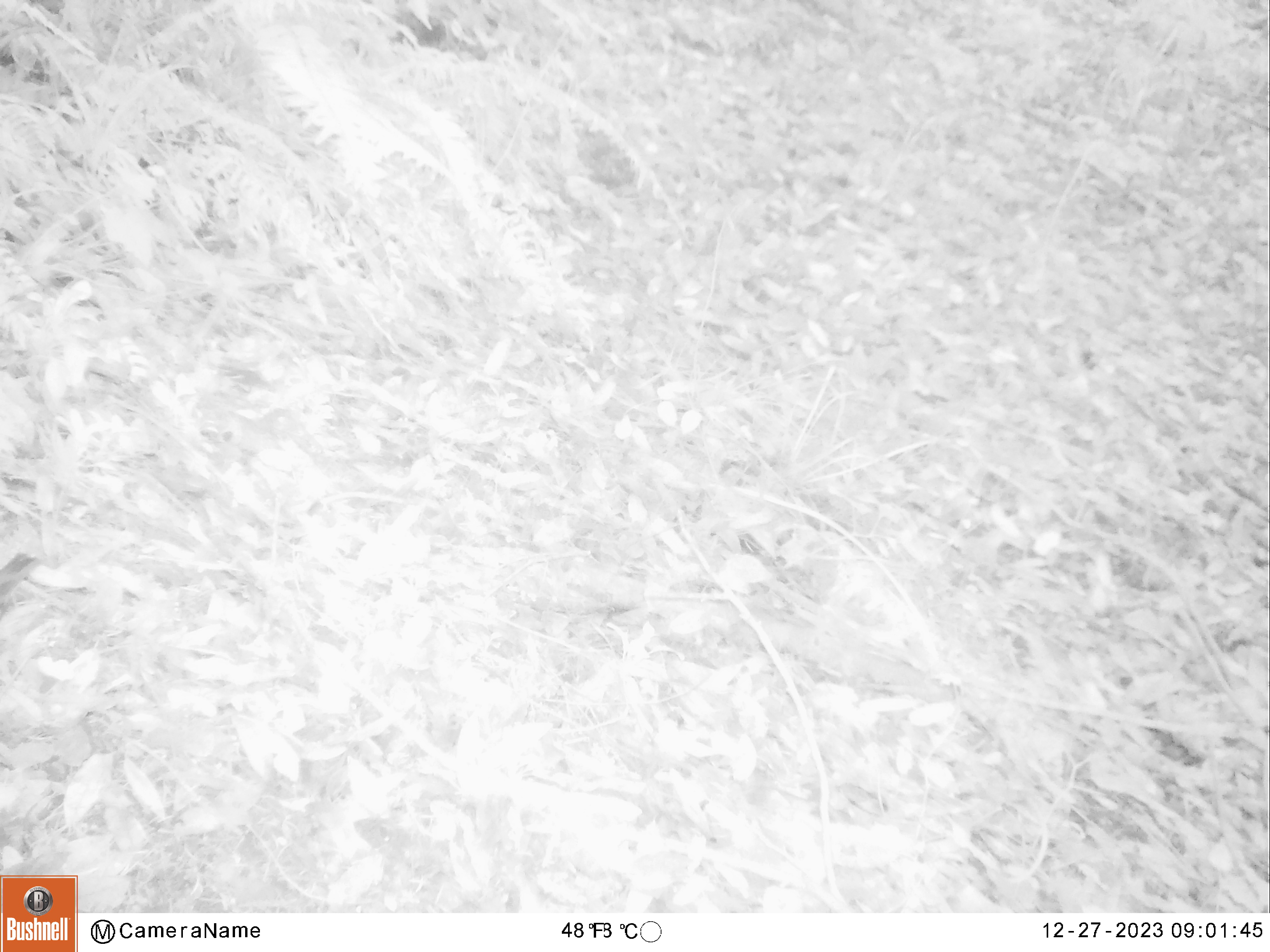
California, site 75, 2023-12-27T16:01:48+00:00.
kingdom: Animalia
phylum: Chordata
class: Aves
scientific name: Aves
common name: bird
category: unknown bird